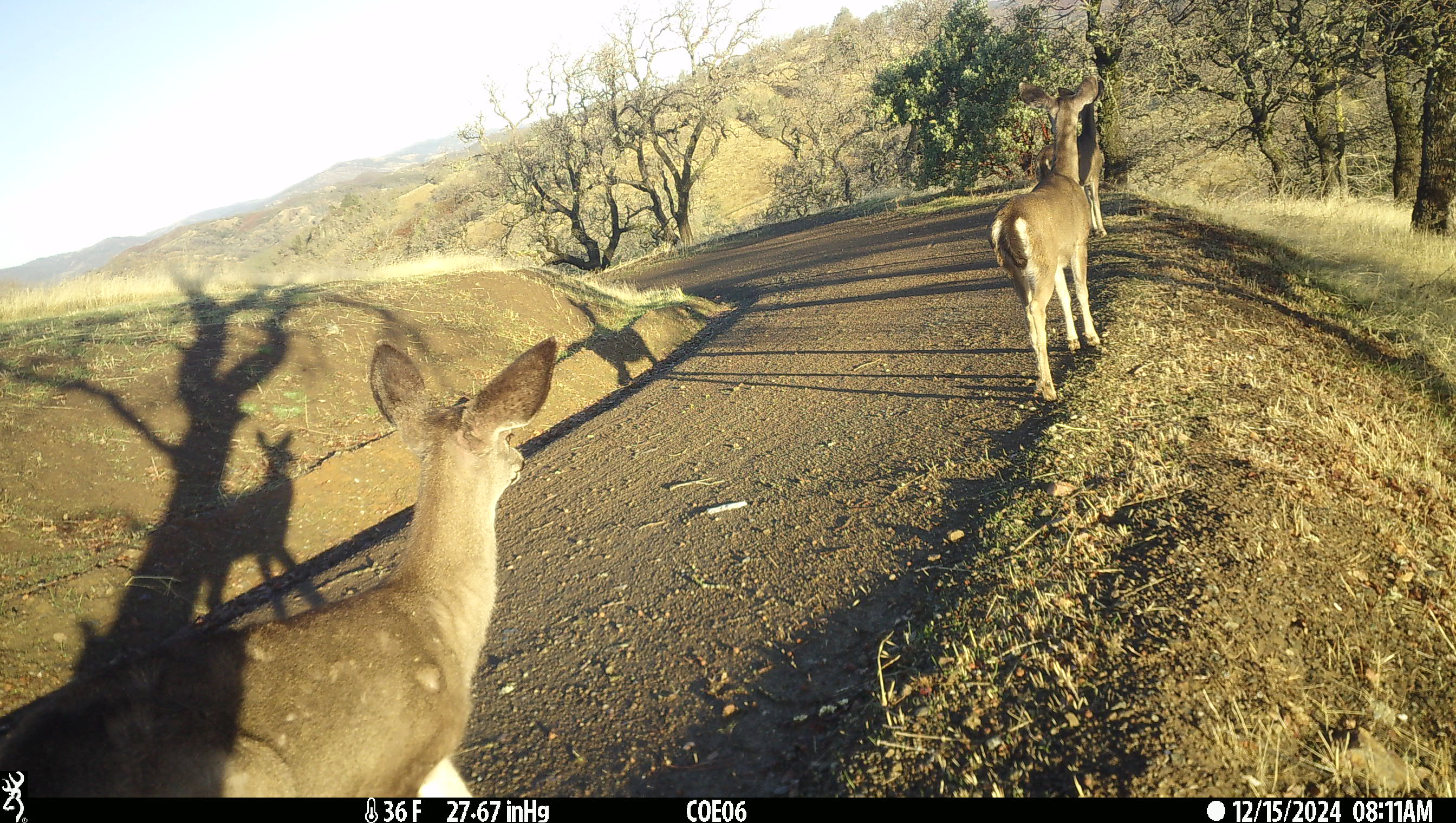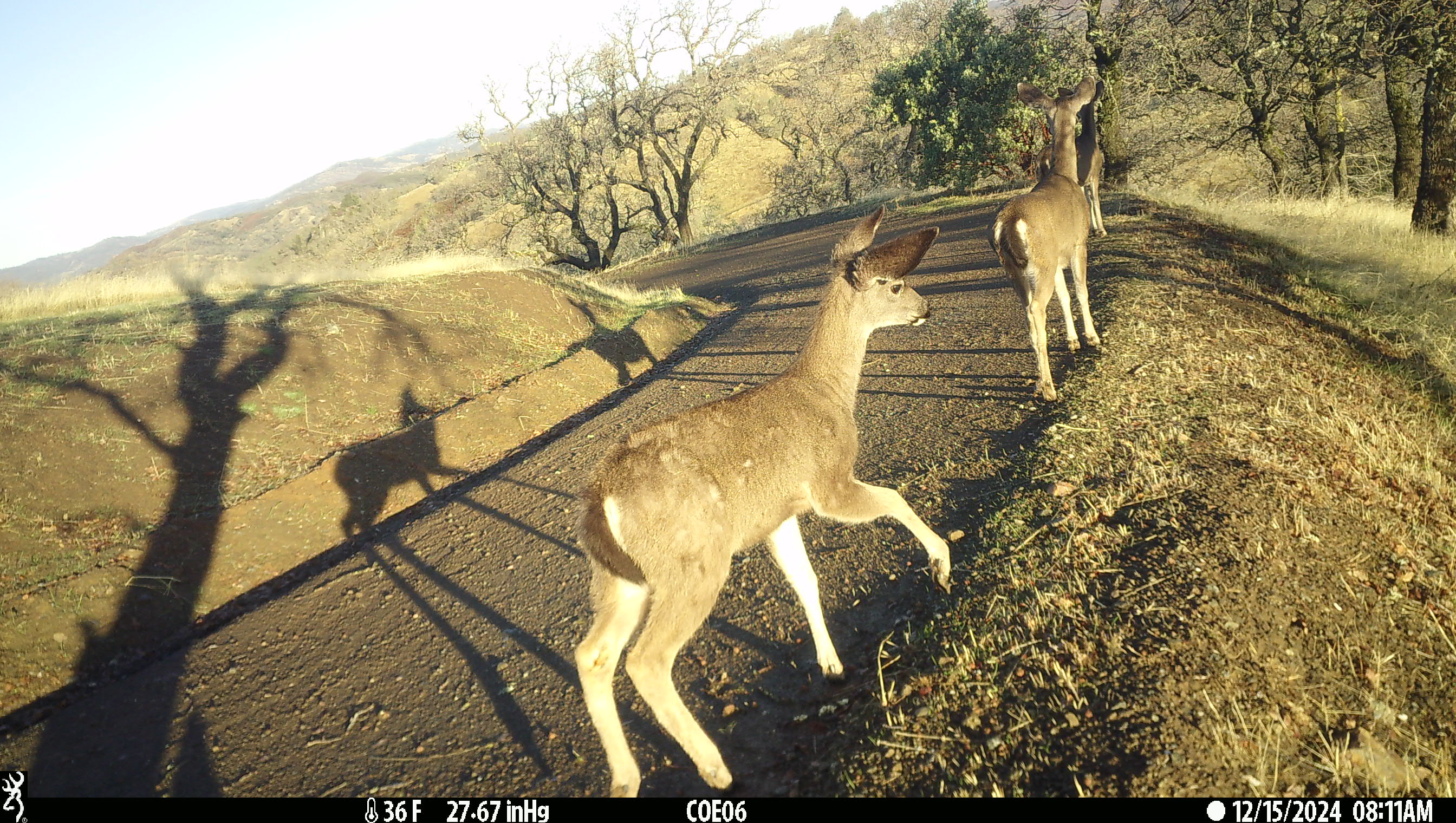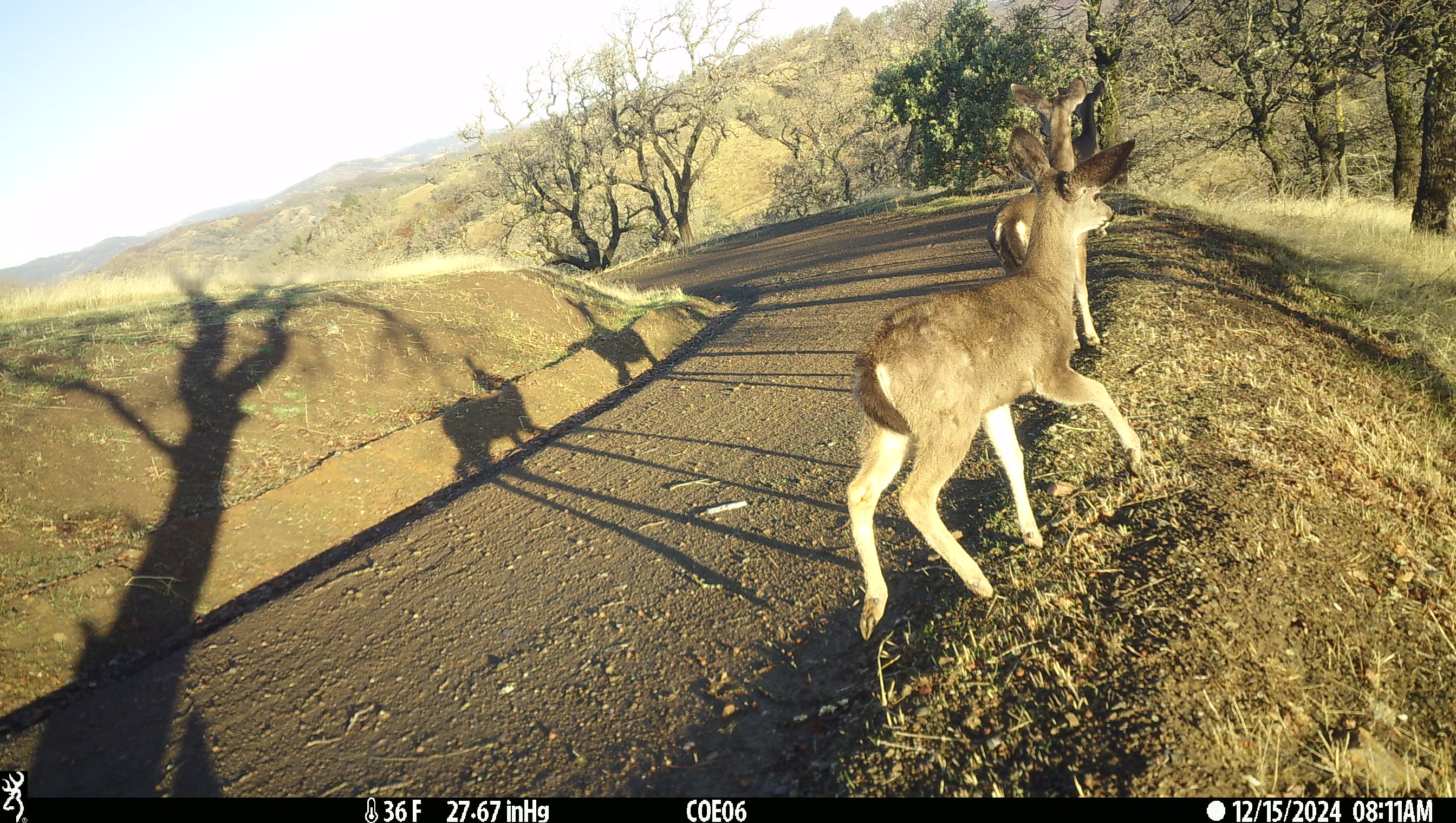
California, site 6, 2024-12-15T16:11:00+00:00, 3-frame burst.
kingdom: Animalia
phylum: Chordata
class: Mammalia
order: Artiodactyla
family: Cervidae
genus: Odocoileus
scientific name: Odocoileus hemionus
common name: mule deer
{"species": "mule deer (Odocoileus hemionus)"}